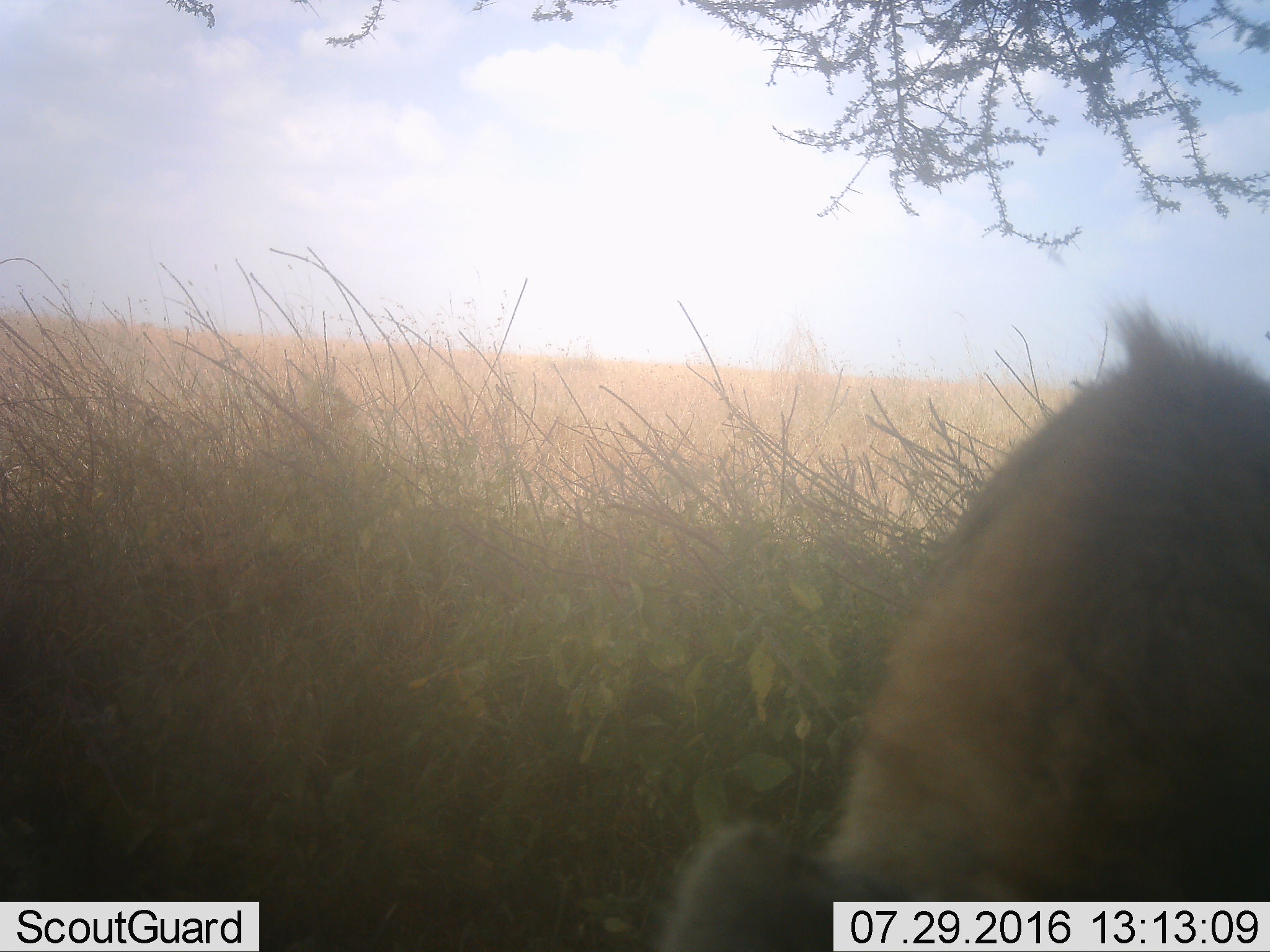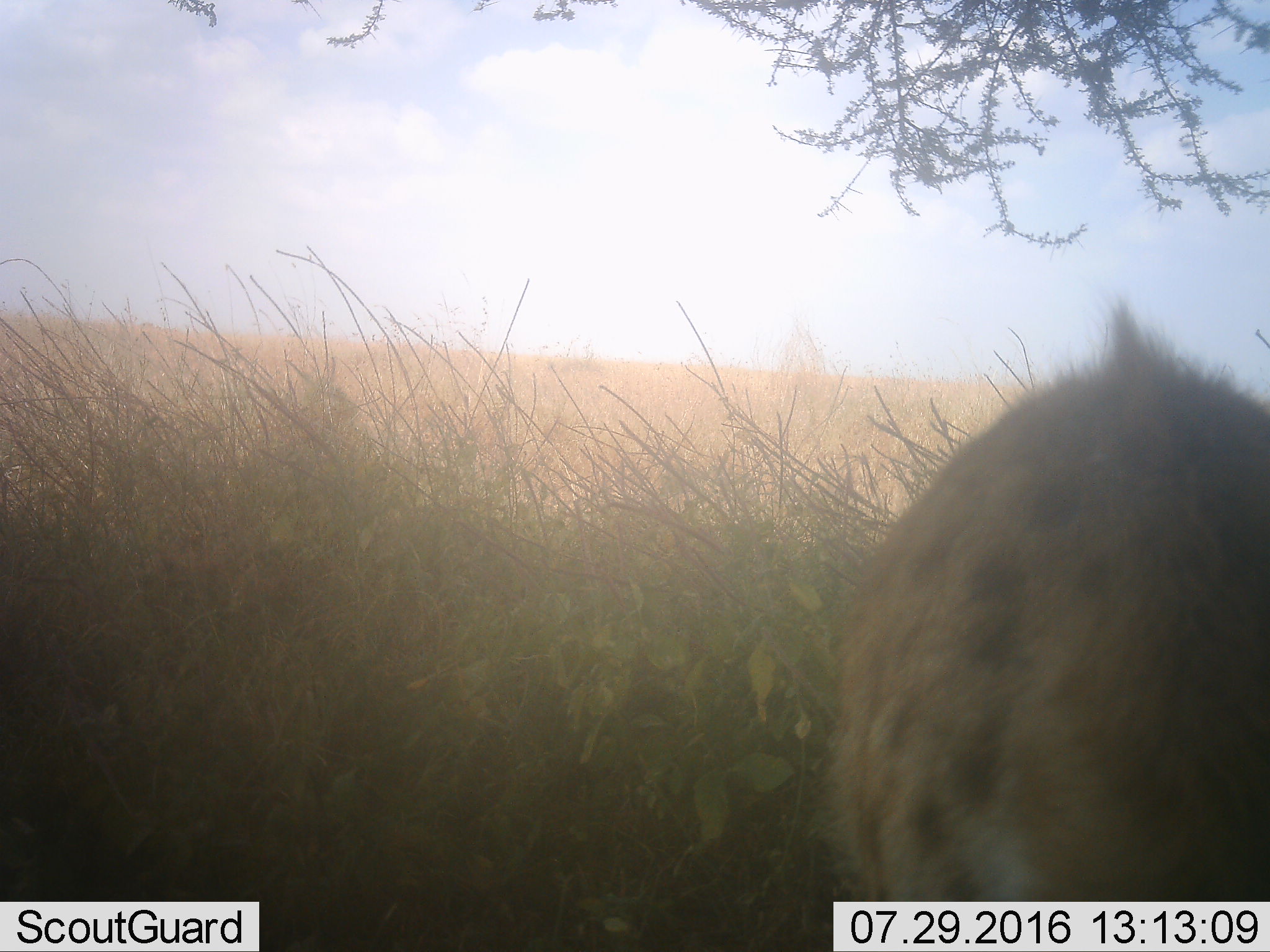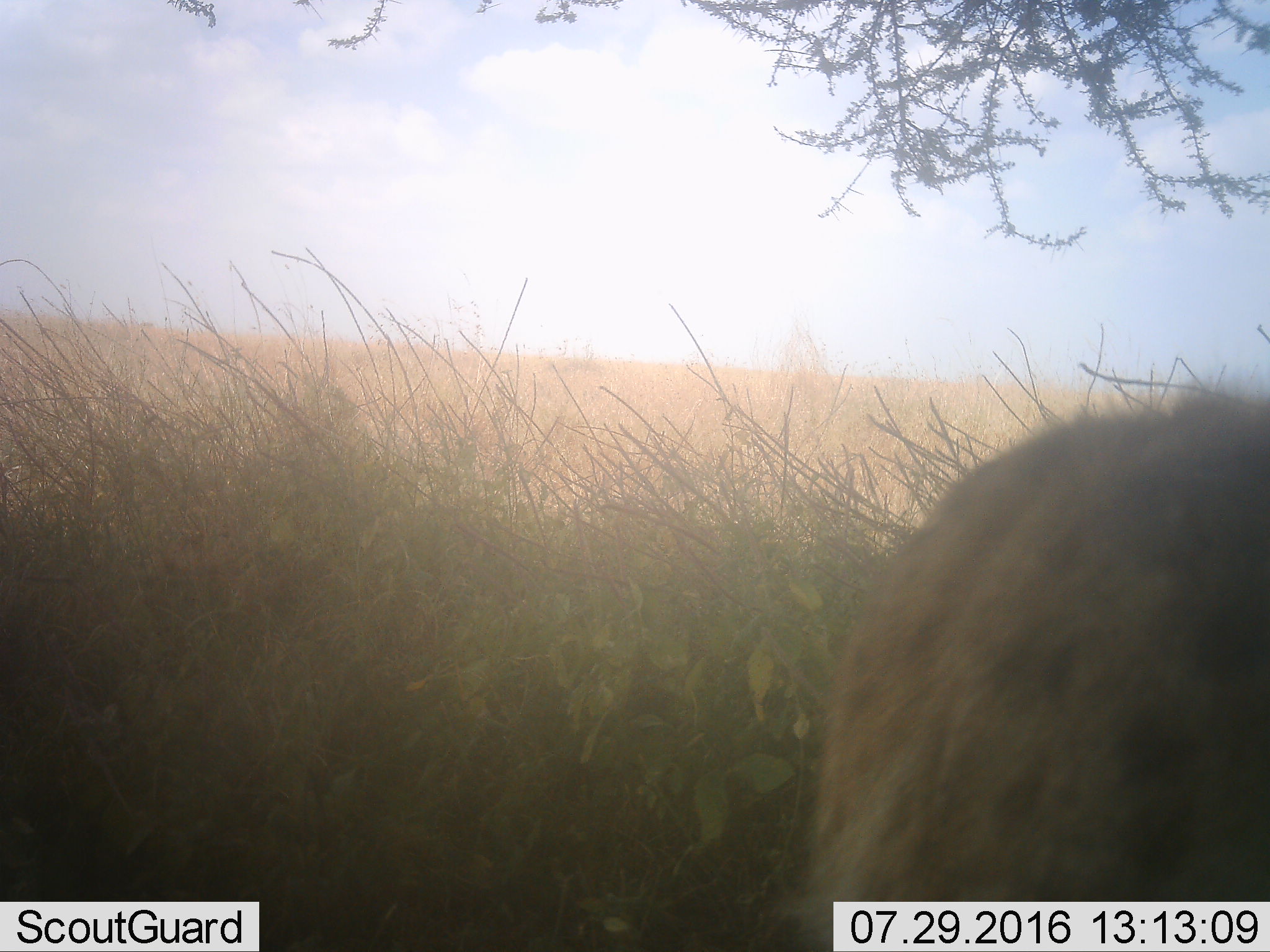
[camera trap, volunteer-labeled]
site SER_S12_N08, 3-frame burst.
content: unidentified animal